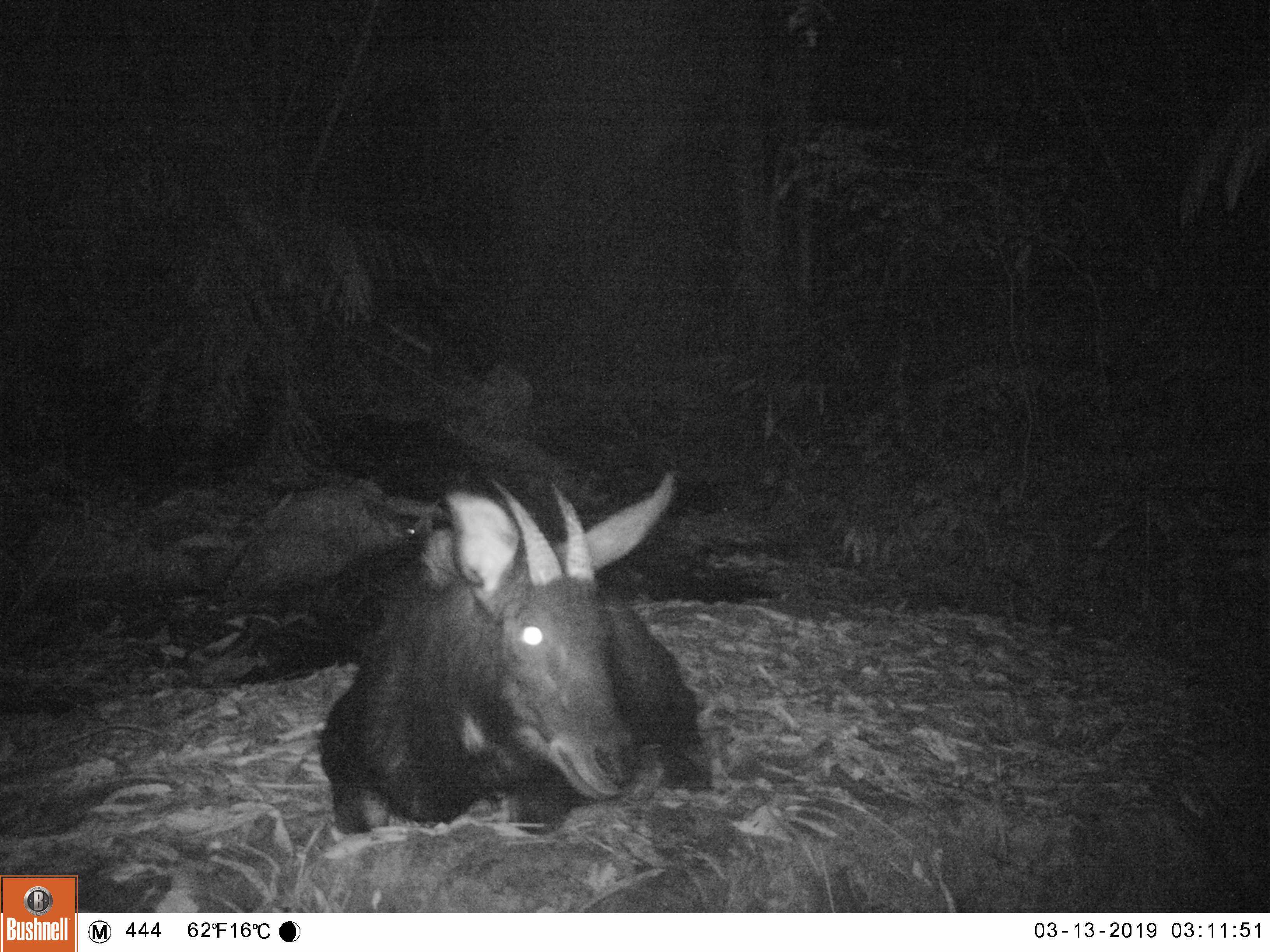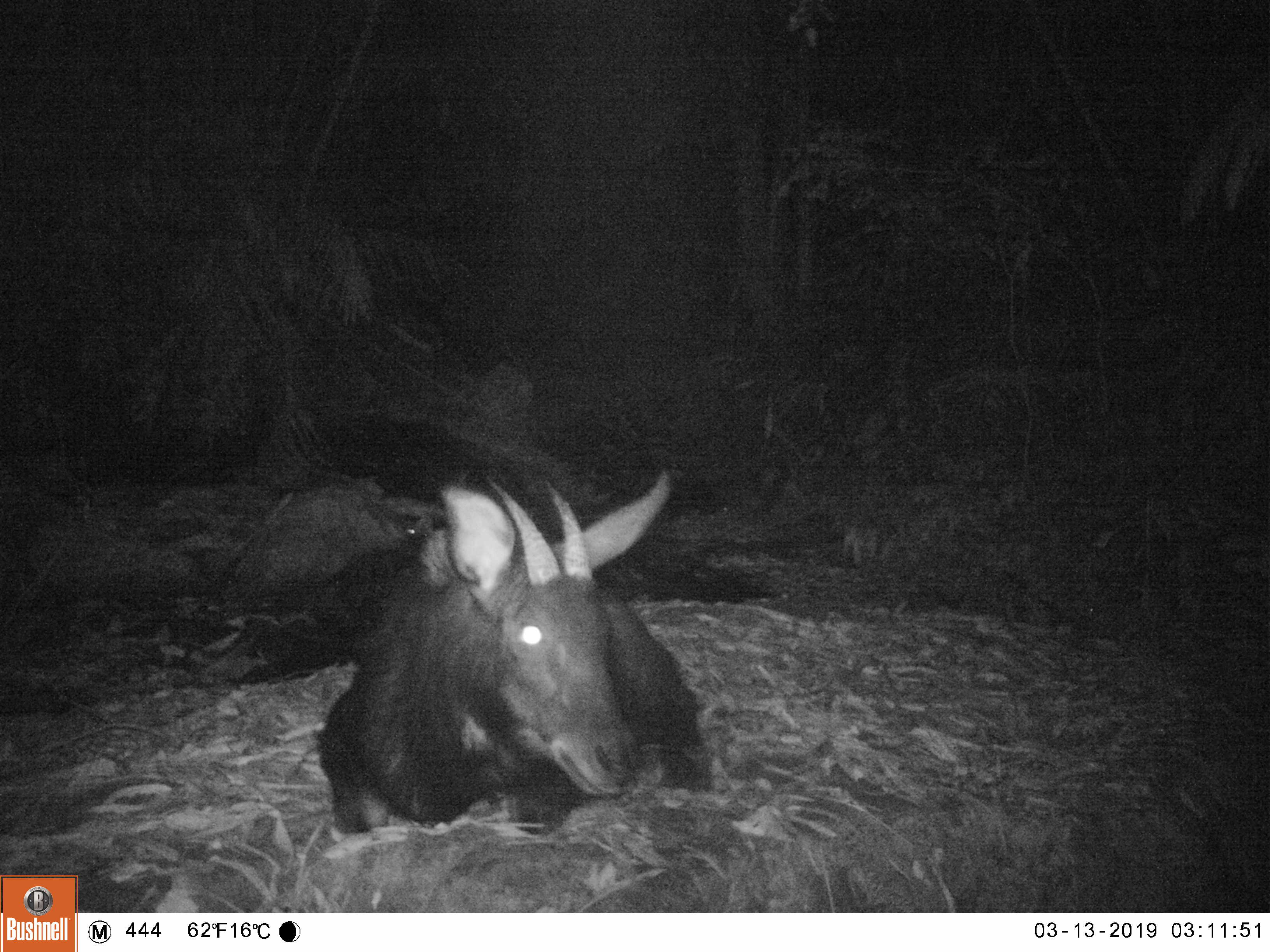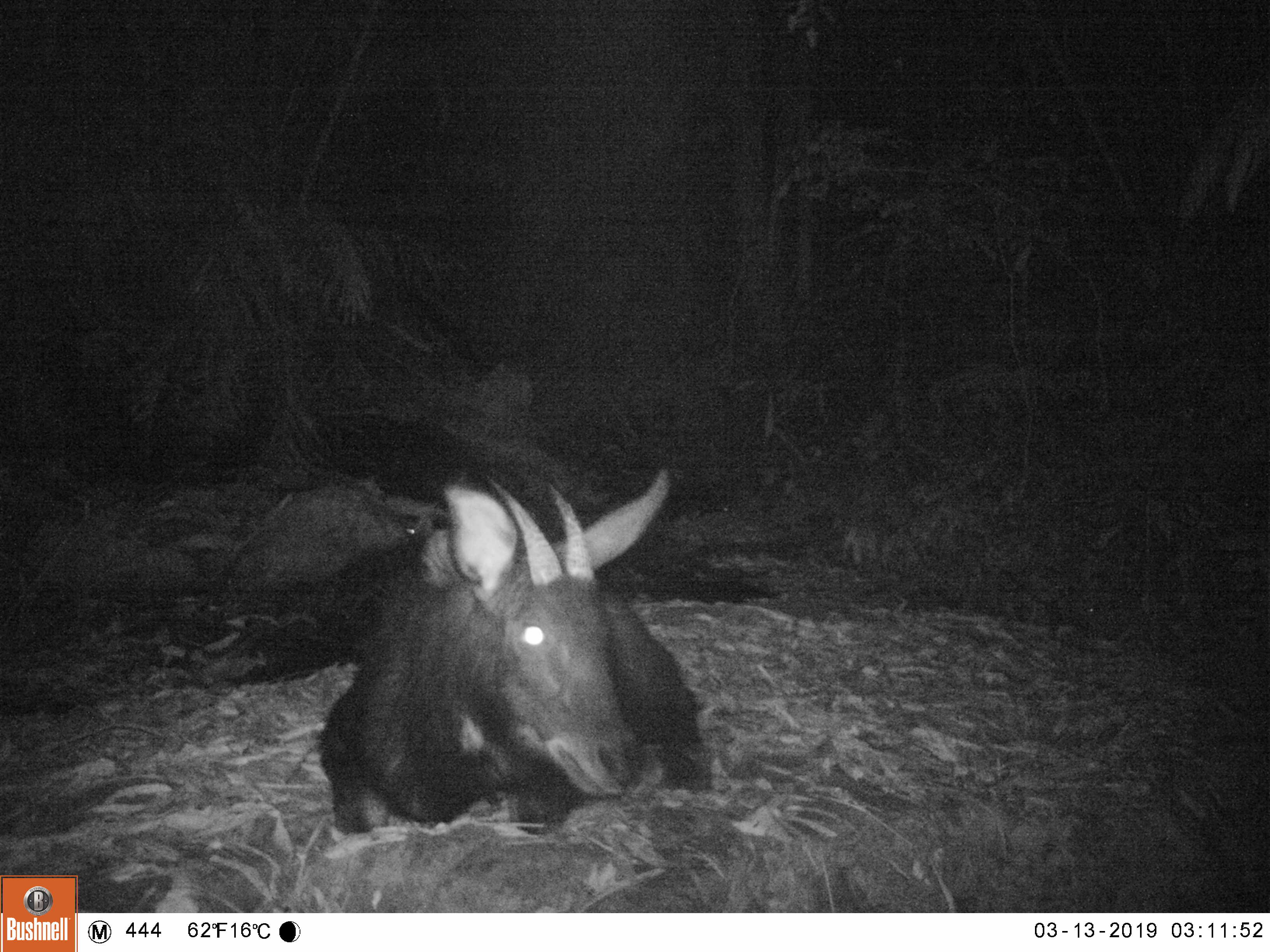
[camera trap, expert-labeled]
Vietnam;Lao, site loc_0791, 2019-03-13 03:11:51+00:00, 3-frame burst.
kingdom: Animalia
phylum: Chordata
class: Mammalia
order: Artiodactyla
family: Bovidae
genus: Capricornis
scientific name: Capricornis sumatraensis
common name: chinese serow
Chinese serow (Capricornis sumatraensis). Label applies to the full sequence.